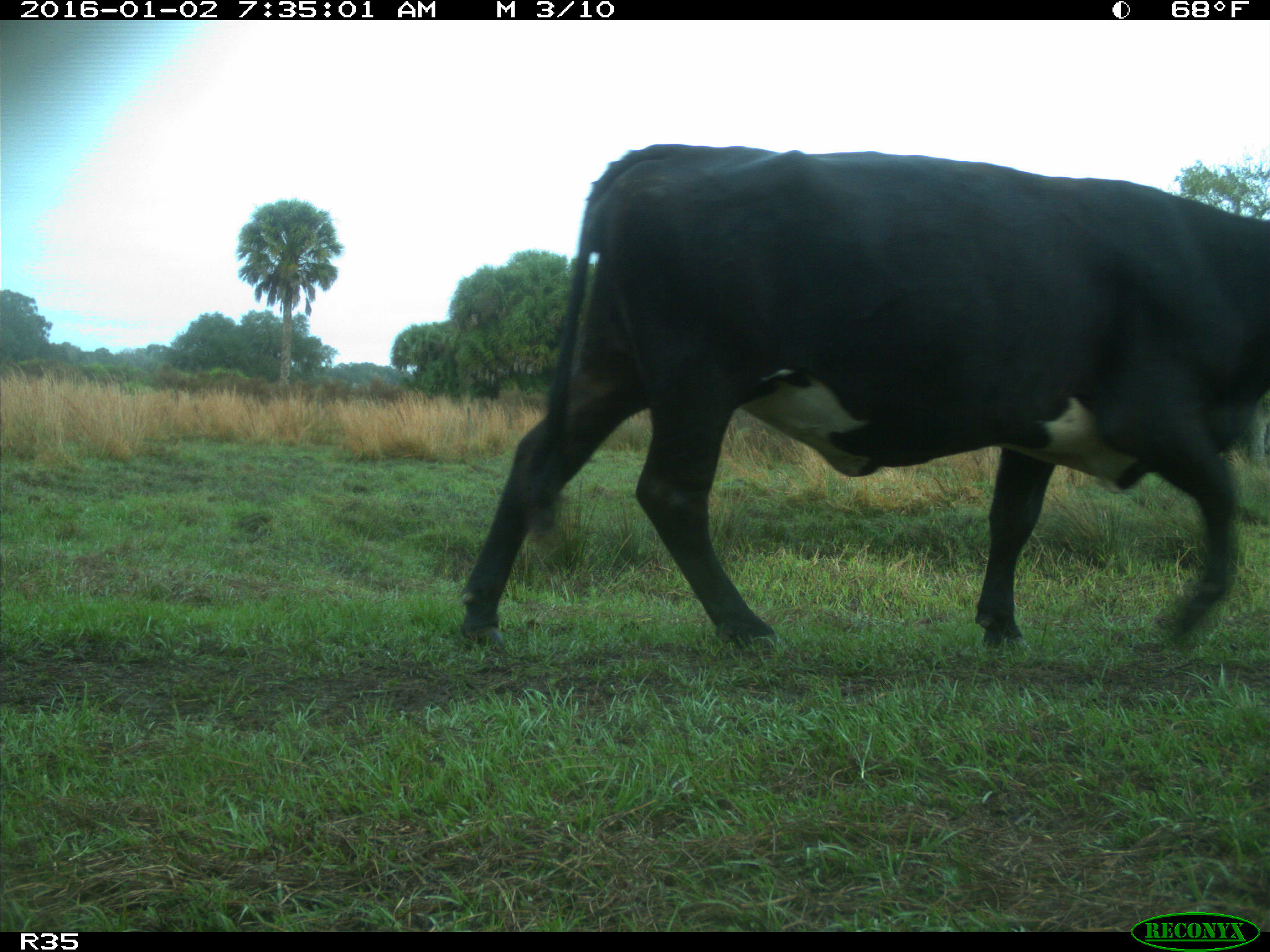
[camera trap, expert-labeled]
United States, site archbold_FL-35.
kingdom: Animalia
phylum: Chordata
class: Mammalia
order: Artiodactyla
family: Bovidae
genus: Bos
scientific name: Bos taurus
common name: domestic cow